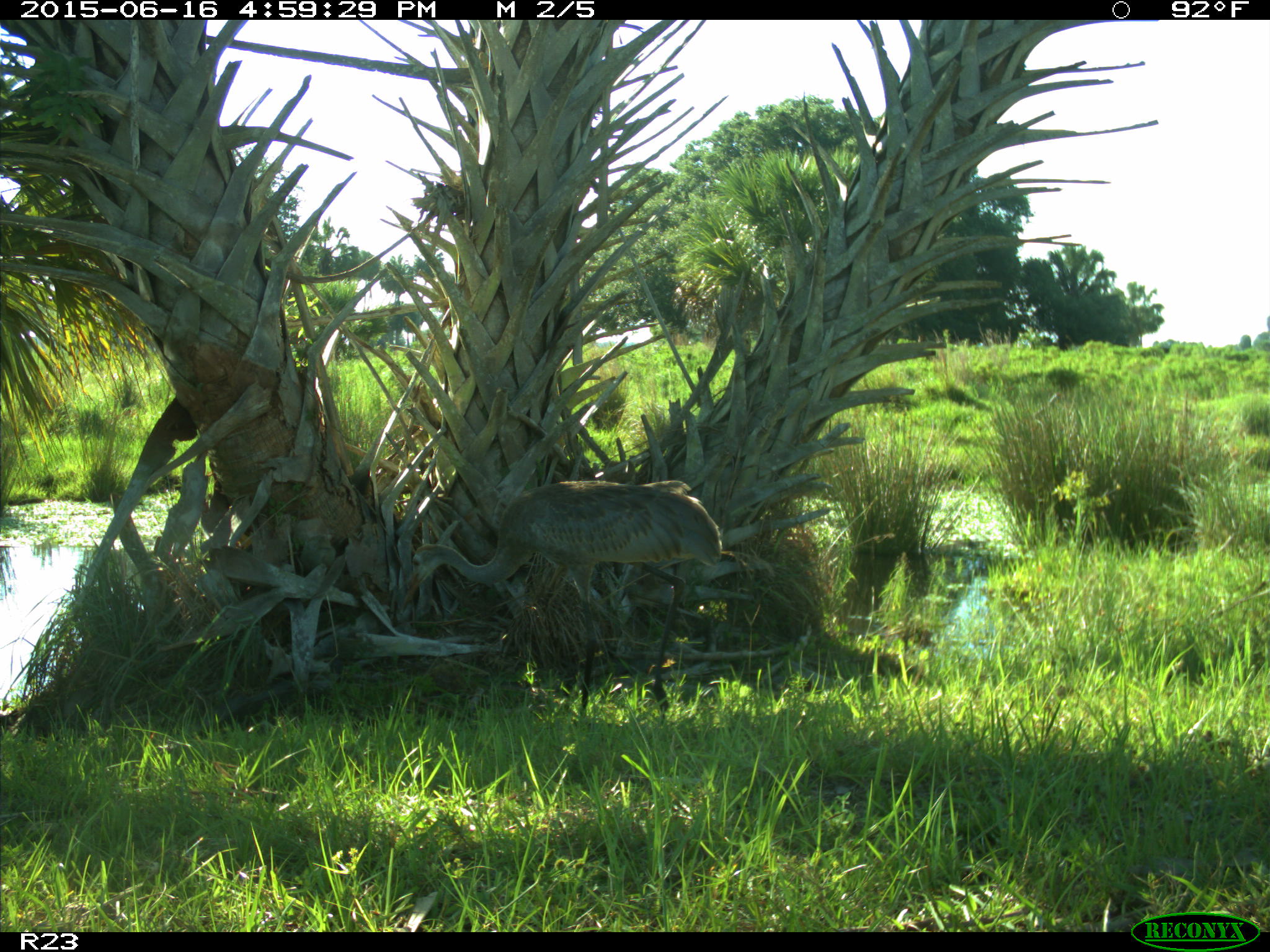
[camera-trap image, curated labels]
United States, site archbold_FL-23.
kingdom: Animalia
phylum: Chordata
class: Mammalia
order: Artiodactyla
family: Bovidae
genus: Bos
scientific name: Bos taurus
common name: domestic cow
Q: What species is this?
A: Bos taurus (domestic cow).